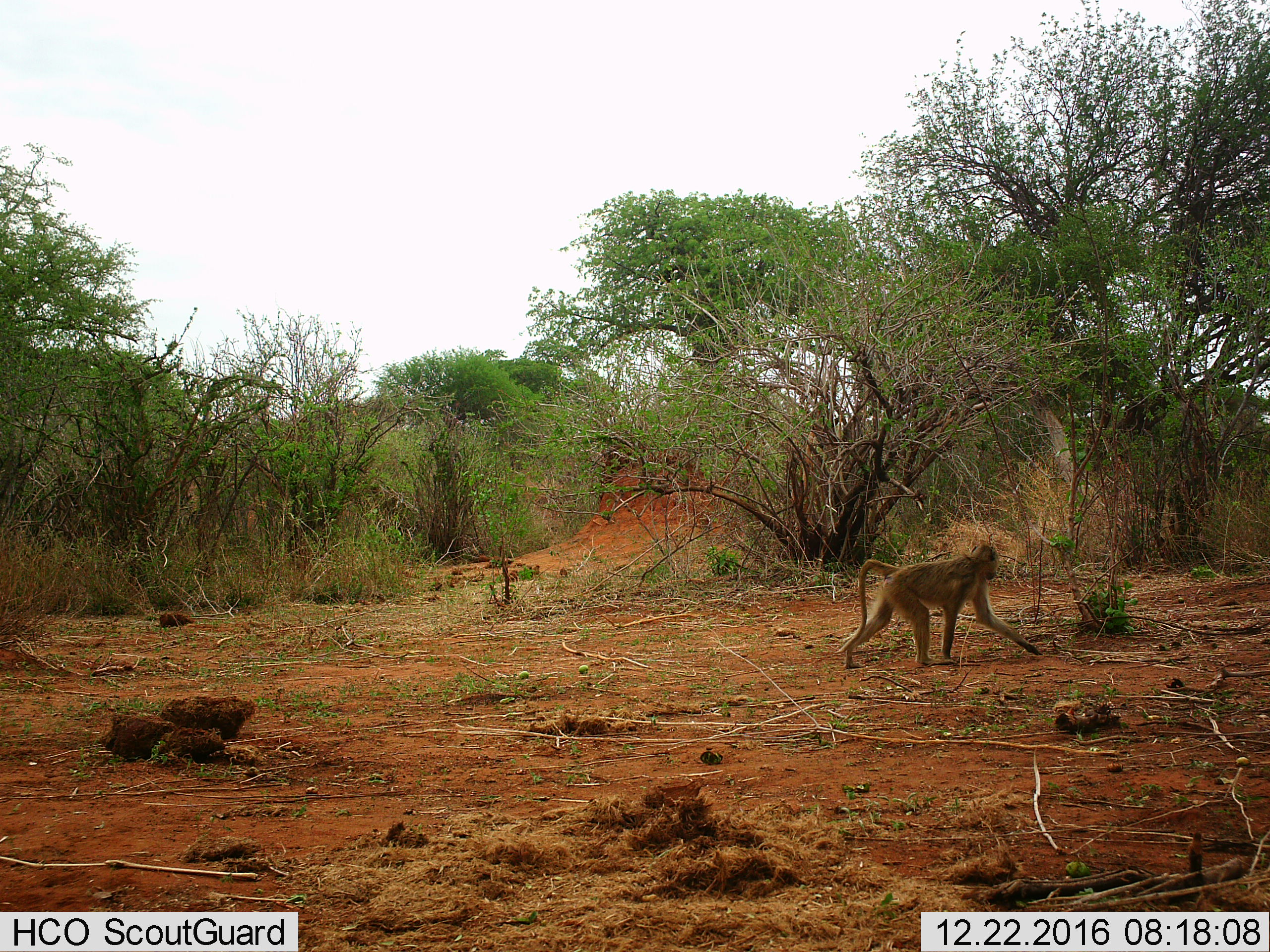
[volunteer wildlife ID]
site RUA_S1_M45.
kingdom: Animalia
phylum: Chordata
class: Mammalia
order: Primates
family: Cercopithecidae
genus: Papio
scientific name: Papio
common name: baboon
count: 1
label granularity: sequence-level